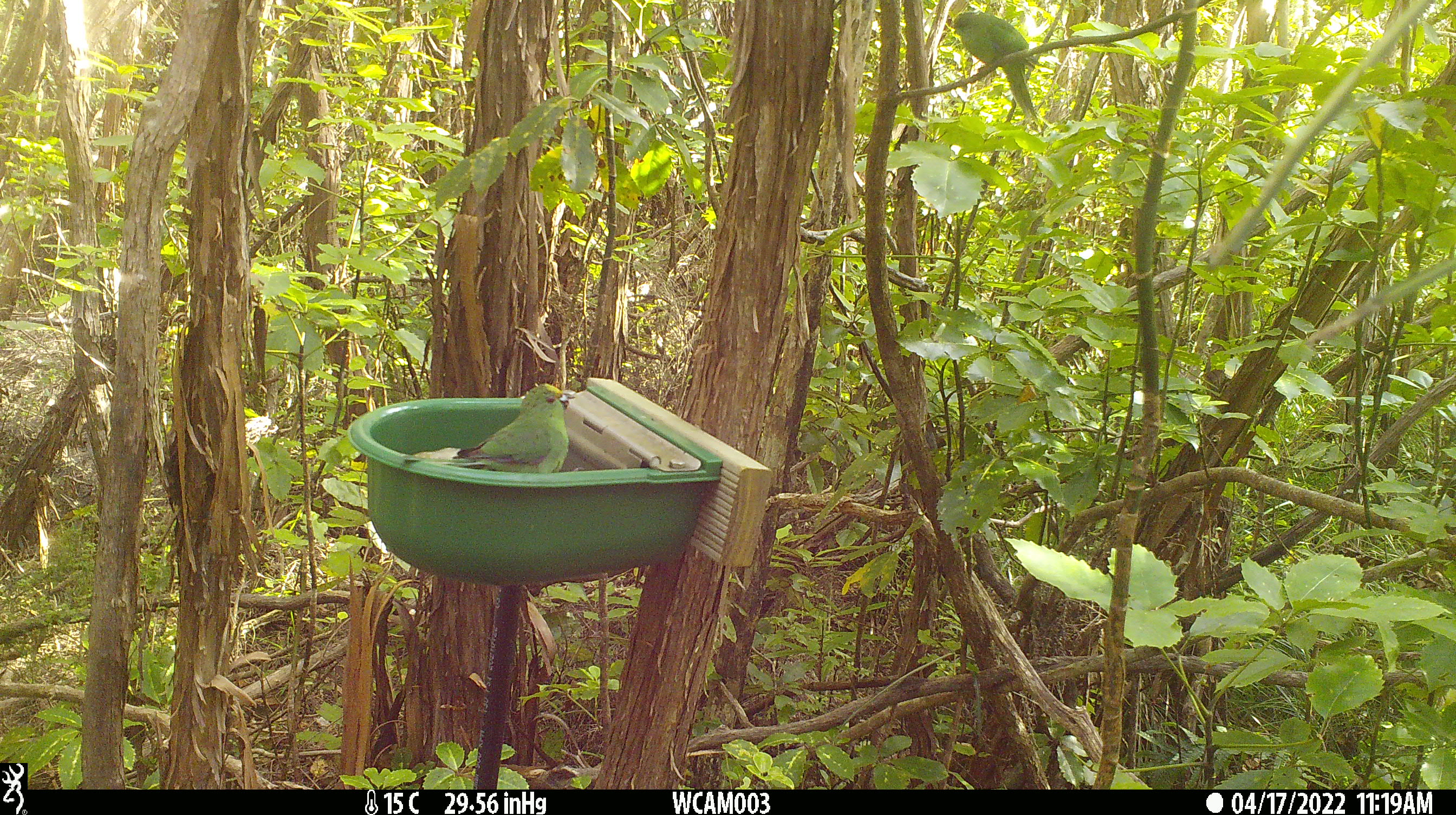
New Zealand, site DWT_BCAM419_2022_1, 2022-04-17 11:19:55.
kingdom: Animalia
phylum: Chordata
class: Aves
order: Psittaciformes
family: Psittaculidae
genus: Cyanoramphus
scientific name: Cyanoramphus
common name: parakeet